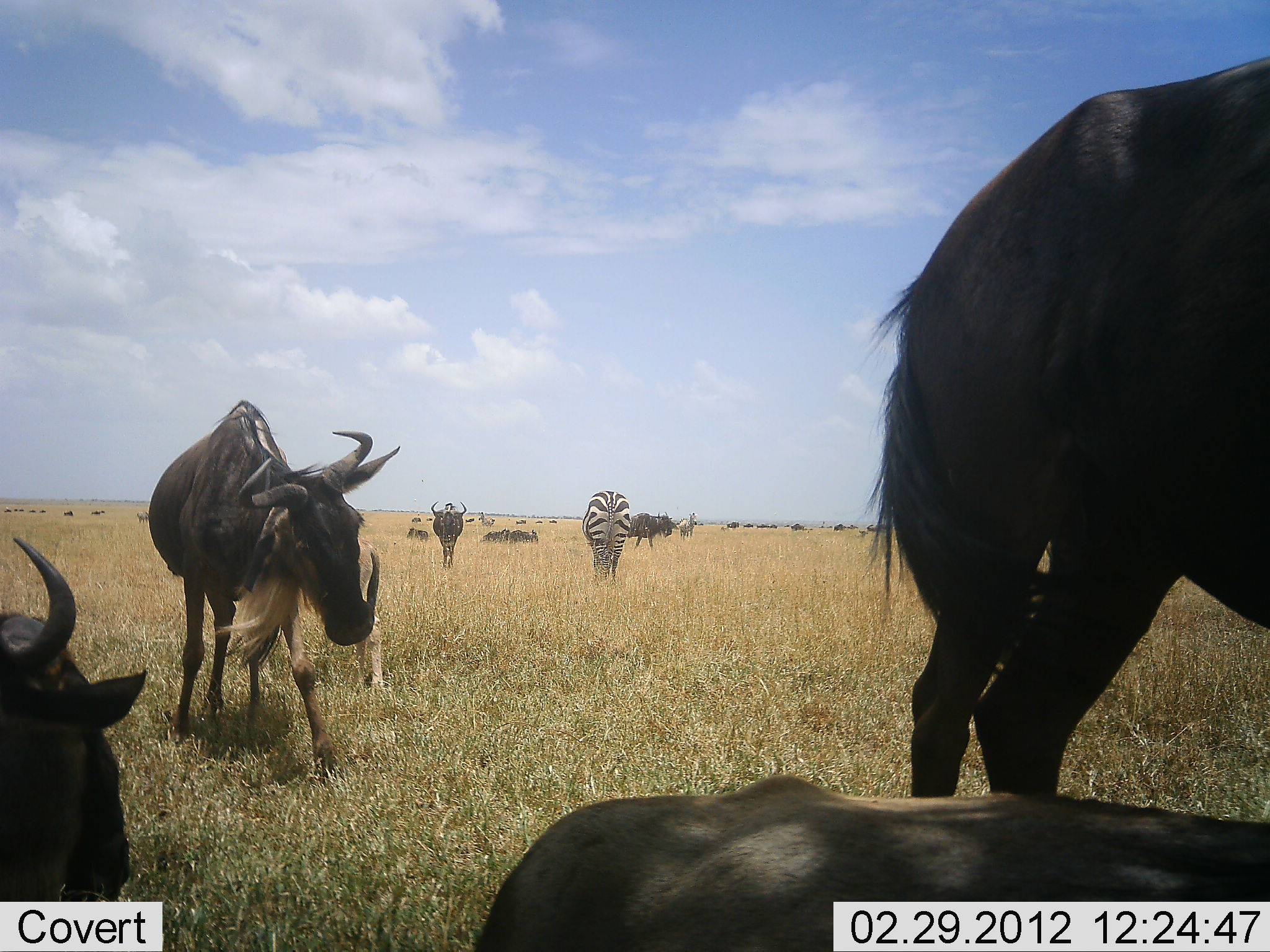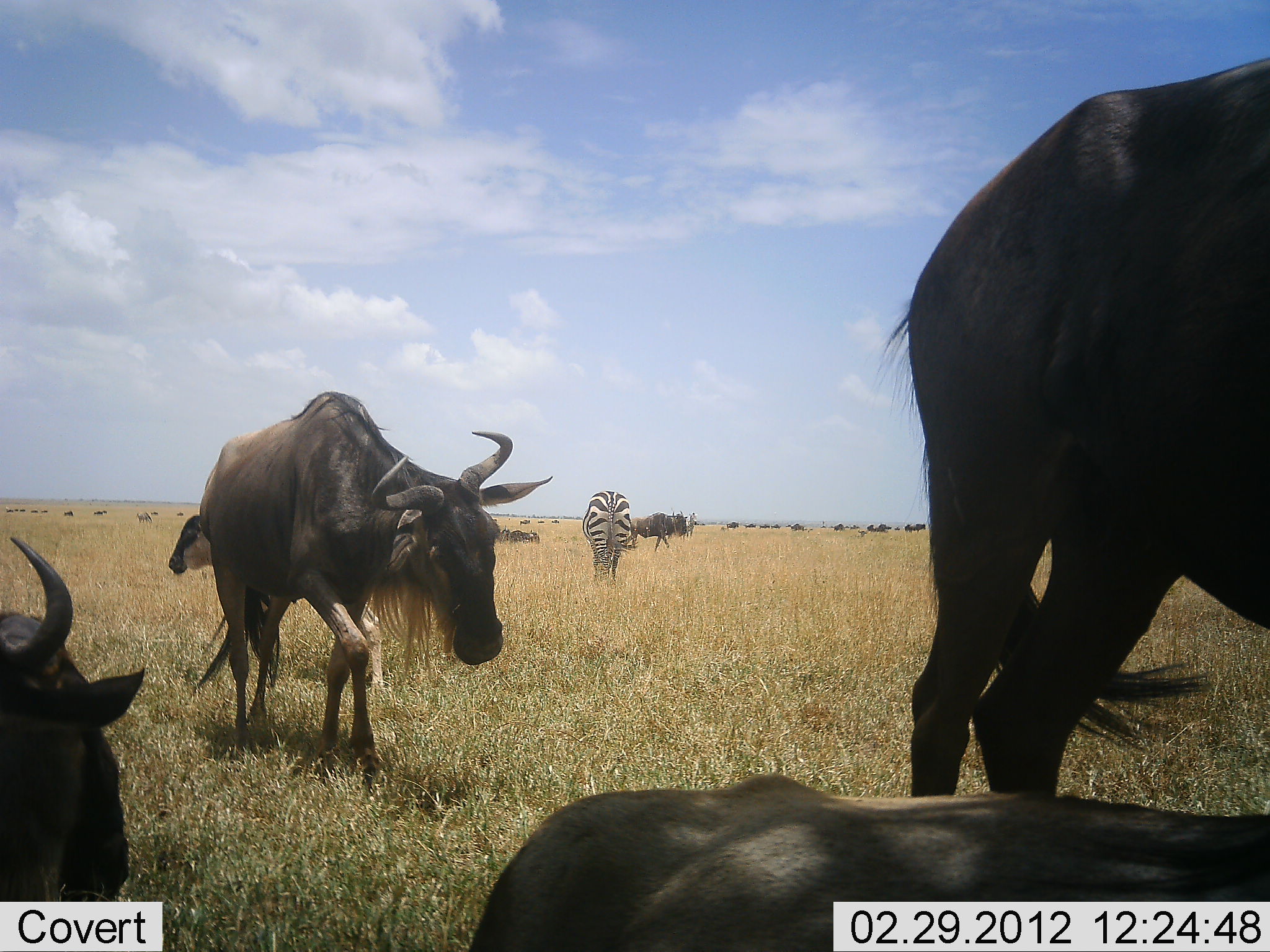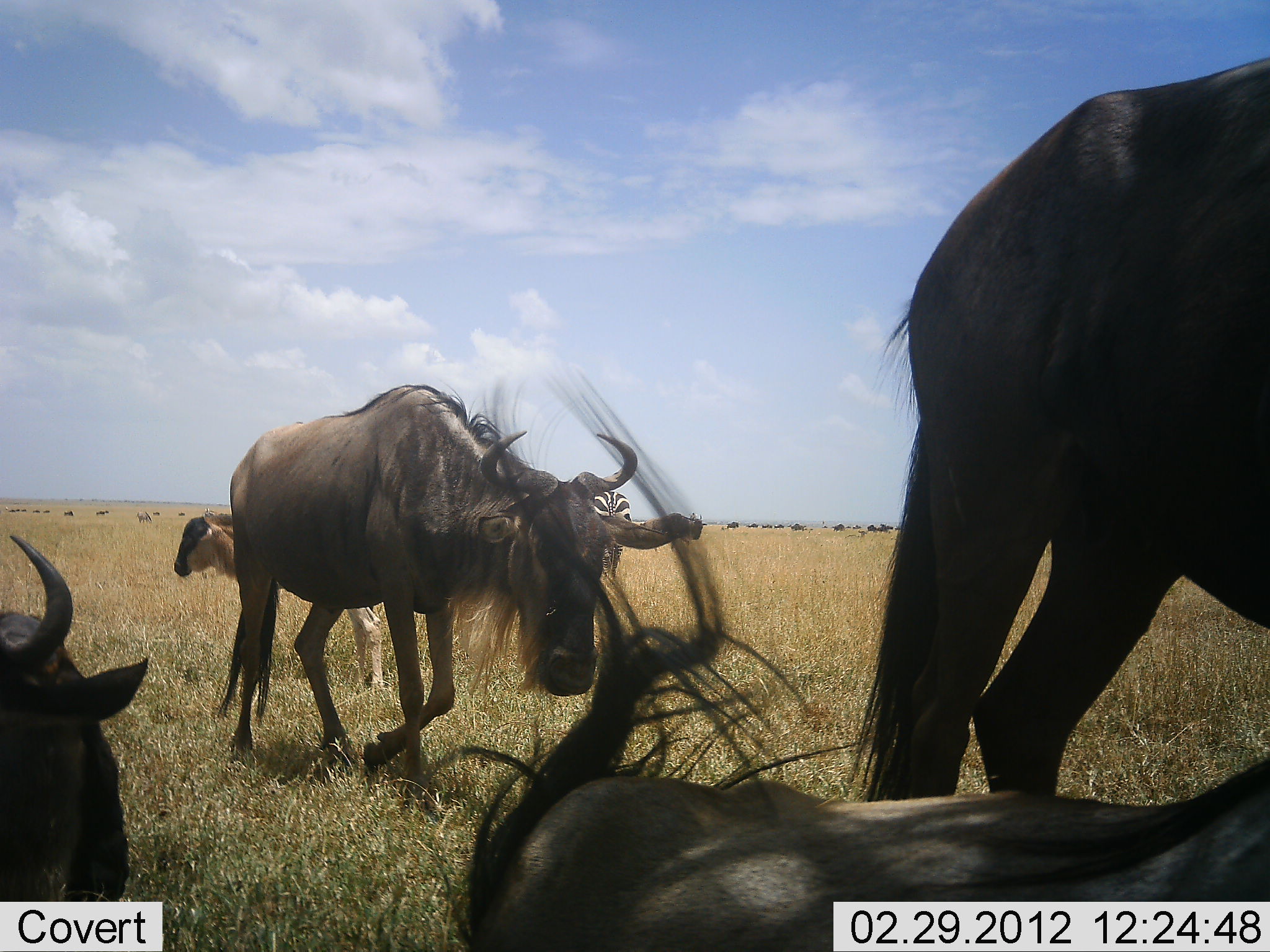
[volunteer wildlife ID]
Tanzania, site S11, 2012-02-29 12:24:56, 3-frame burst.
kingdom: Animalia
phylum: Chordata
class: Mammalia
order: Artiodactyla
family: Bovidae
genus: Connochaetes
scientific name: Connochaetes taurinus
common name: blue wildebeest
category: wildebeest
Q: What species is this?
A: Wildebeest (blue wildebeest) (Connochaetes taurinus).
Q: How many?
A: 8.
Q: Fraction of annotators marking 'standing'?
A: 52%.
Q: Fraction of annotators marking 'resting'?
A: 65%.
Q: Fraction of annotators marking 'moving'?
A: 74%.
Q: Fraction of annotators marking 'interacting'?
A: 9%.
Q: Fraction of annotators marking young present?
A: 57%.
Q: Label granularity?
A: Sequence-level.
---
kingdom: Animalia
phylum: Chordata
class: Mammalia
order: Perissodactyla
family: Equidae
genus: Equus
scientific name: Equus quagga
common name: plains zebra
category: zebra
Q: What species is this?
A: Zebra (plains zebra) (Equus quagga).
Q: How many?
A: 1.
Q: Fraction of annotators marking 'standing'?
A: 56%.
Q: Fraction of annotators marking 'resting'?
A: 0%.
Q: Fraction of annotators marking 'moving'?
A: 6%.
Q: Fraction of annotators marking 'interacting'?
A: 6%.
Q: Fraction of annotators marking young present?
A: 0%.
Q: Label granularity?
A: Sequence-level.